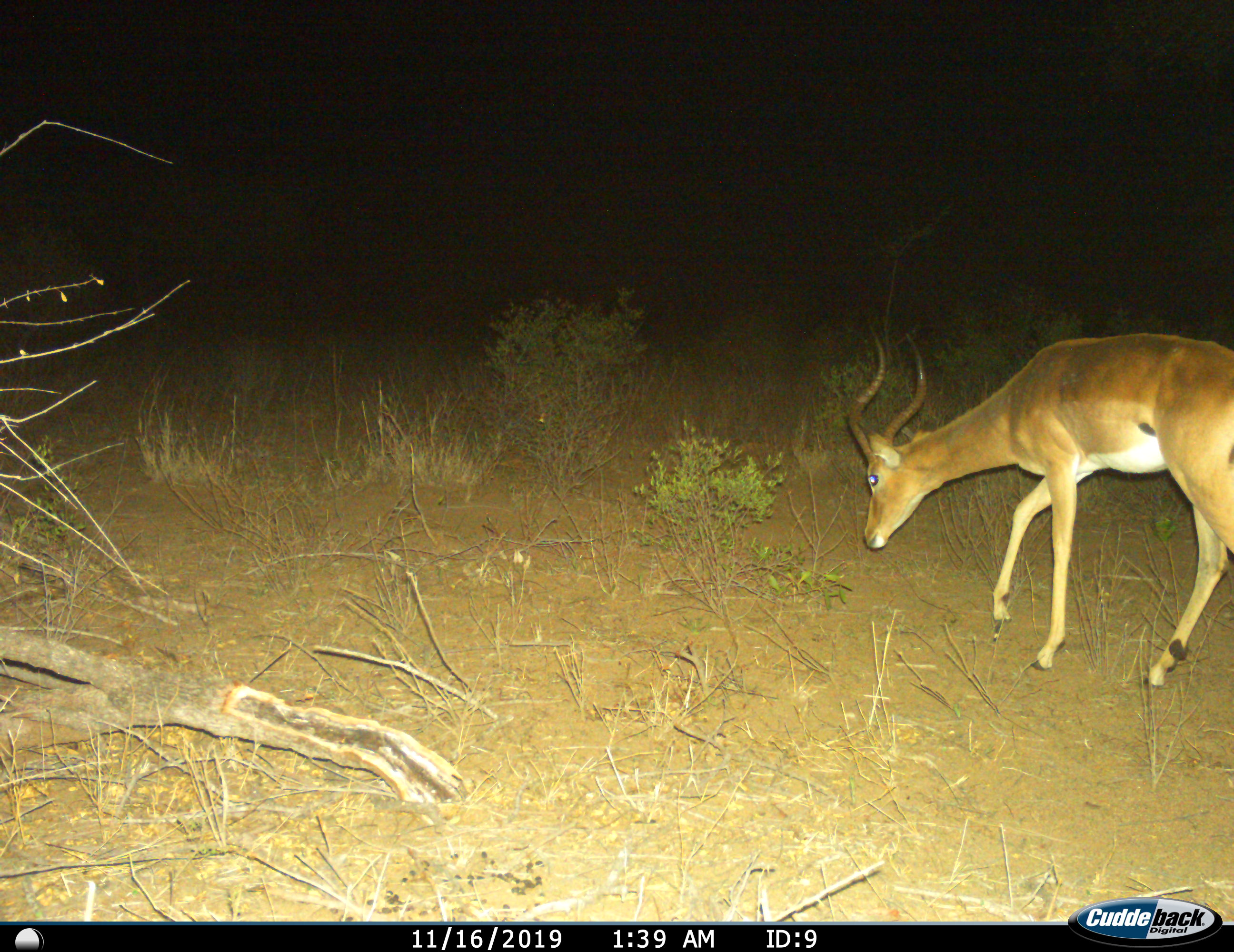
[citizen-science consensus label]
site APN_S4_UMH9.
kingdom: Animalia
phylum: Chordata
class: Mammalia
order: Artiodactyla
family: Bovidae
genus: Aepyceros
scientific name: Aepyceros melampus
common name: impala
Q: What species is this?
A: Impala (Aepyceros melampus).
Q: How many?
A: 1.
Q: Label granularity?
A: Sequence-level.